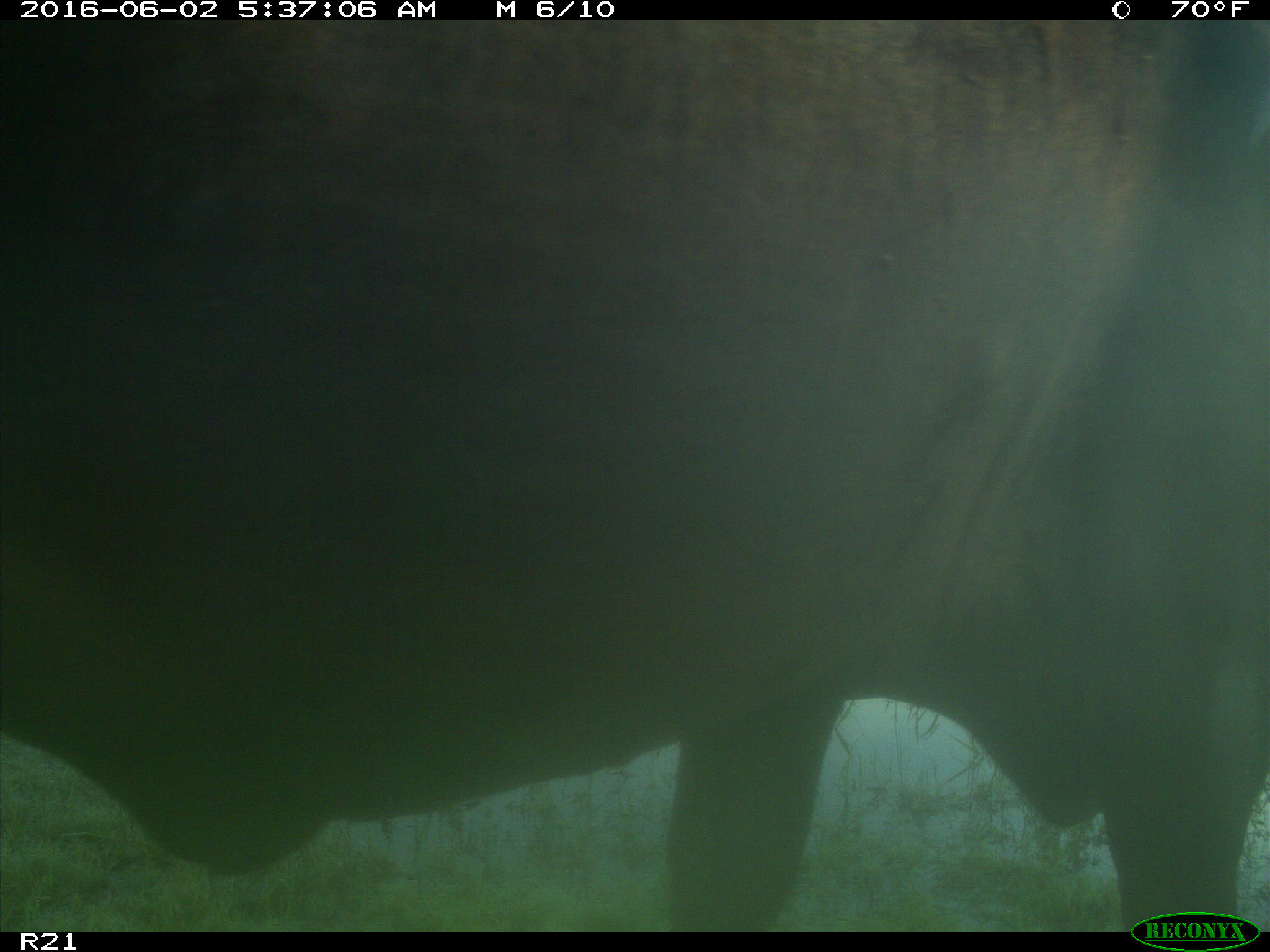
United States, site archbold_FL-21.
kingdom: Animalia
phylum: Chordata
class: Mammalia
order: Artiodactyla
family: Bovidae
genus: Bos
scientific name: Bos taurus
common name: domestic cow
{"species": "Bos taurus (domestic cow)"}